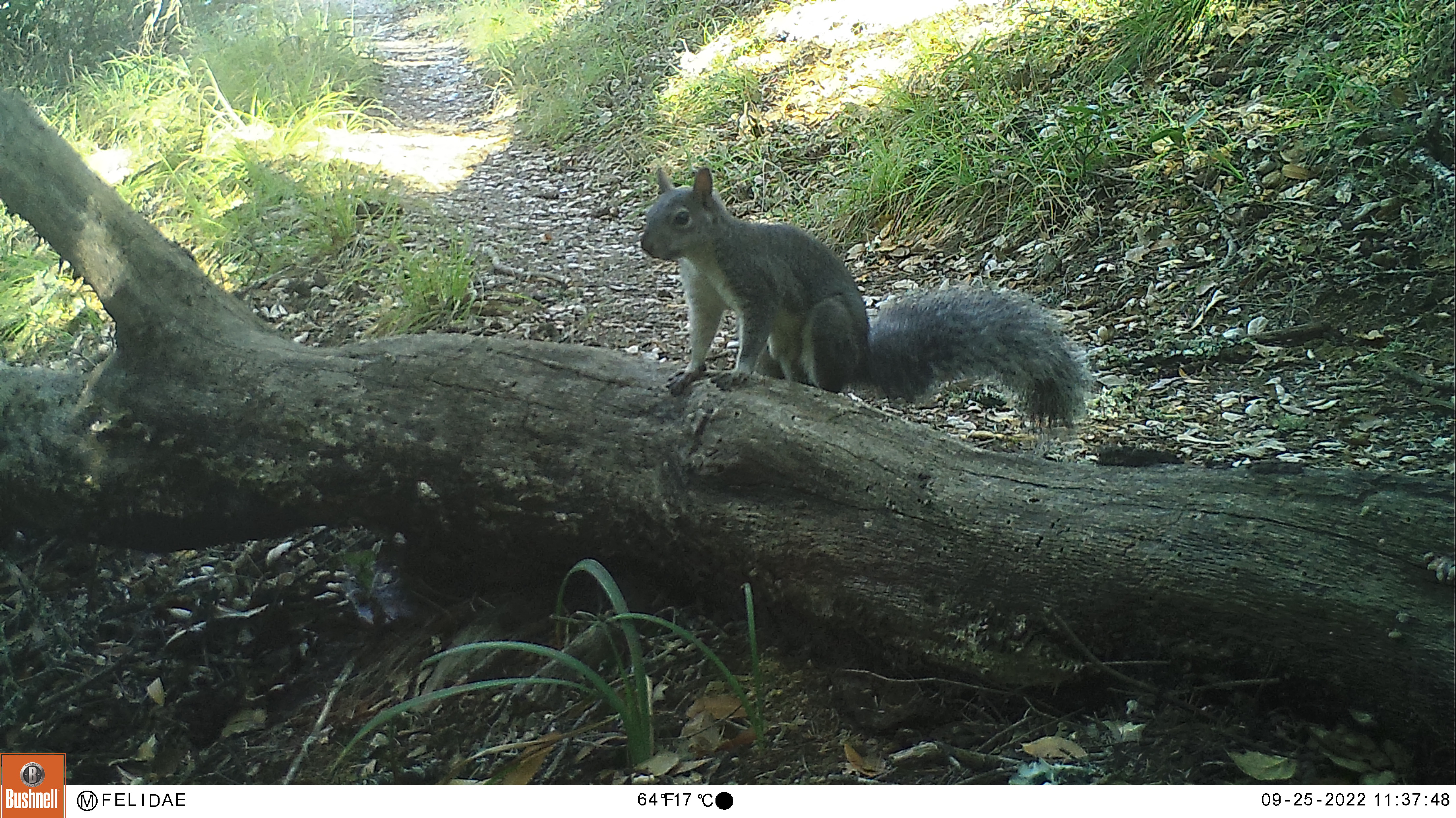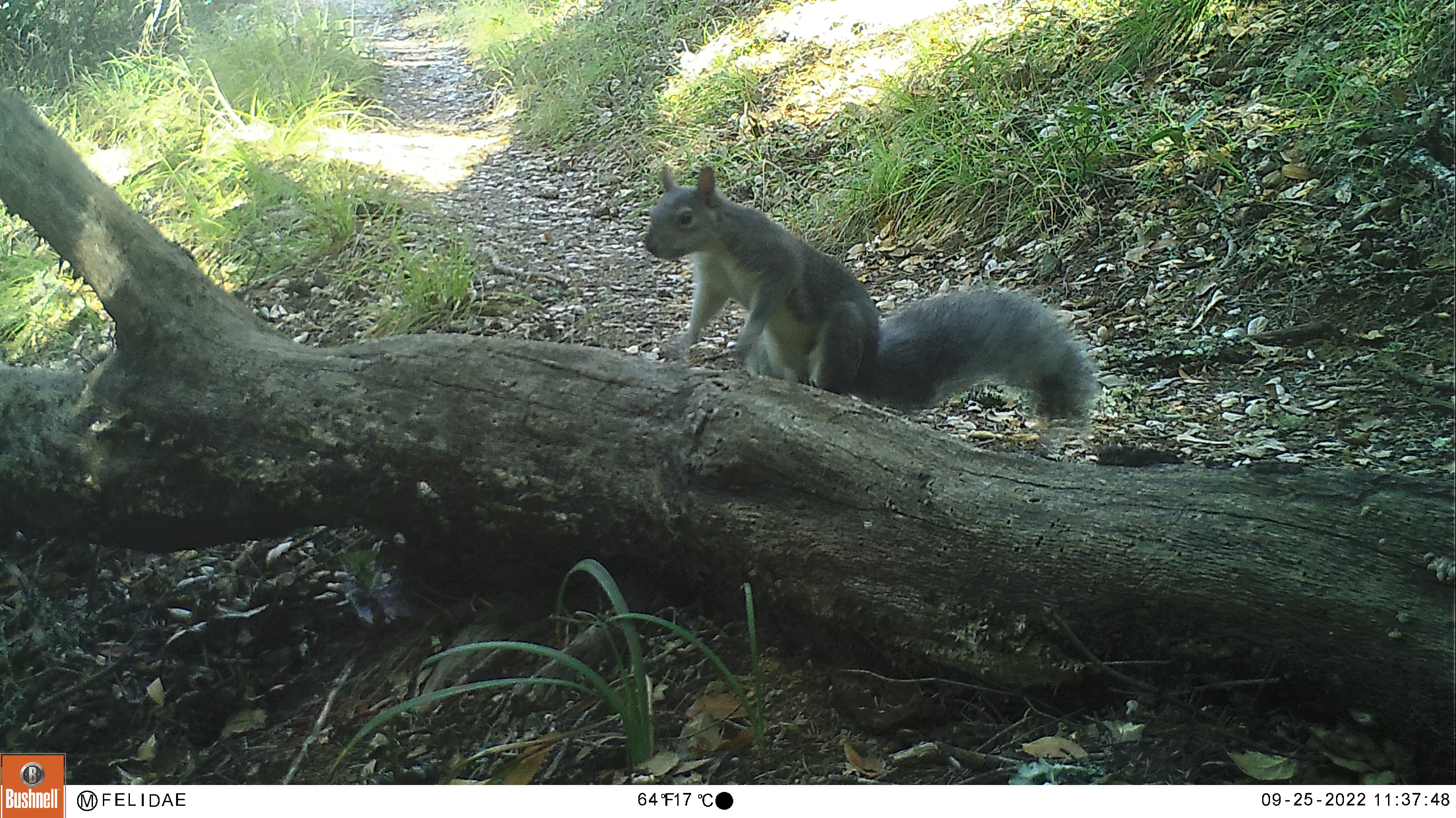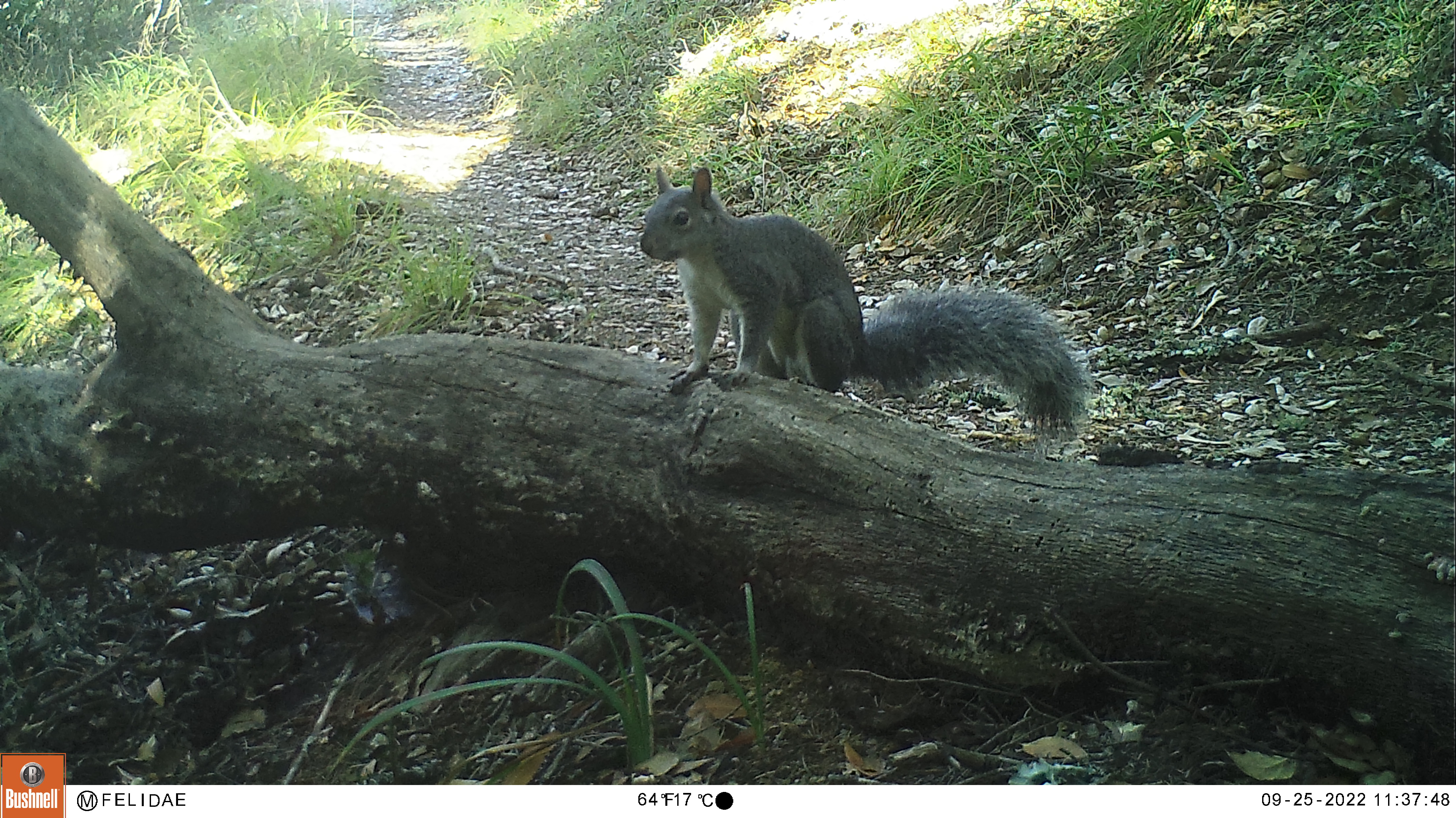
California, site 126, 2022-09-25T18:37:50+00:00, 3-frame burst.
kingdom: Animalia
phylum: Chordata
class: Mammalia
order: Rodentia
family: Sciuridae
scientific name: Sciuridae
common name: squirrel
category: unknown squirrel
Unknown squirrel (squirrel) (Sciuridae).